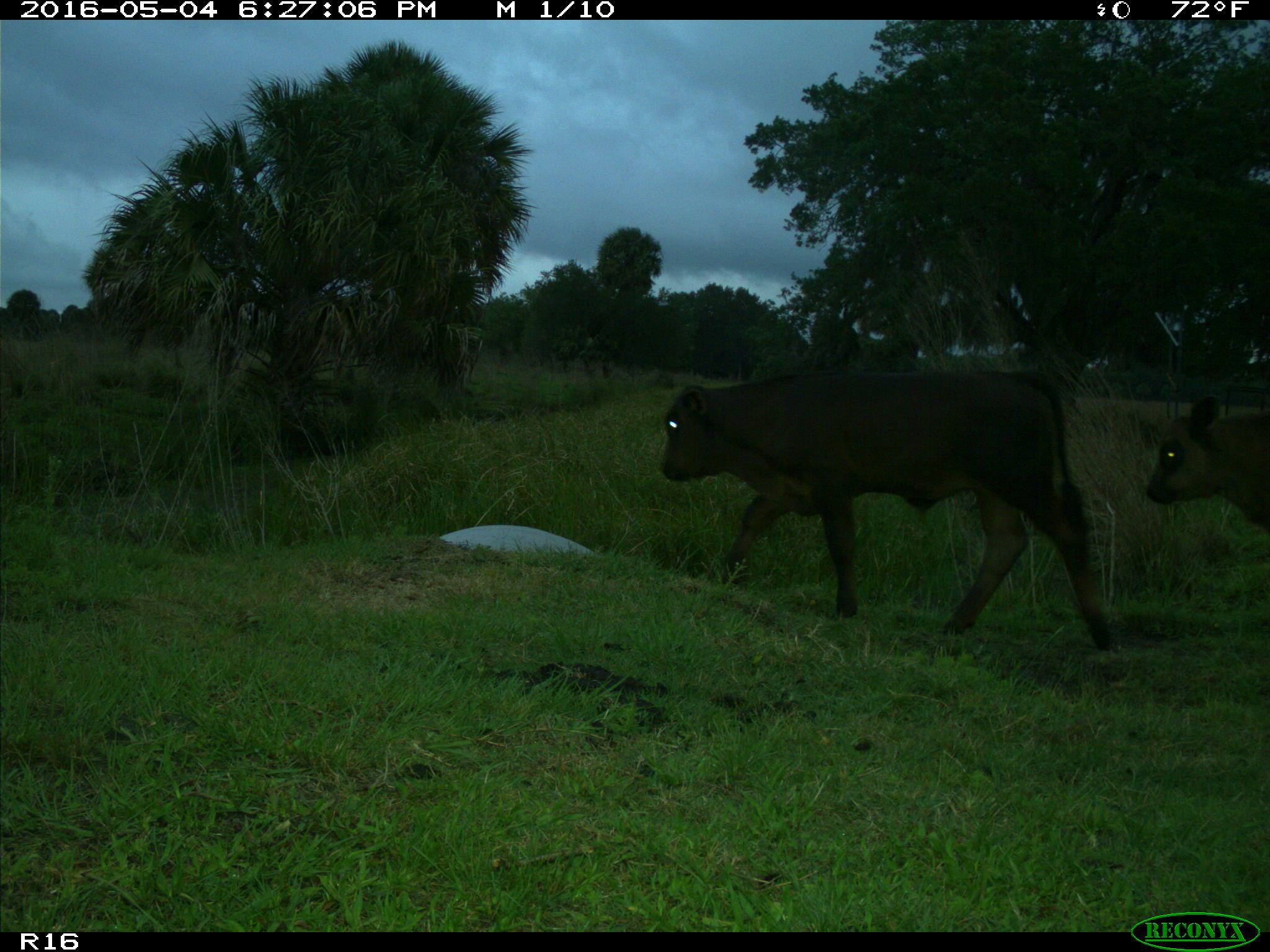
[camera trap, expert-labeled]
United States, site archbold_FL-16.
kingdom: Animalia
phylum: Chordata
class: Mammalia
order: Artiodactyla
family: Bovidae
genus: Bos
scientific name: Bos taurus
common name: domestic cow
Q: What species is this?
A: Bos taurus (domestic cow).